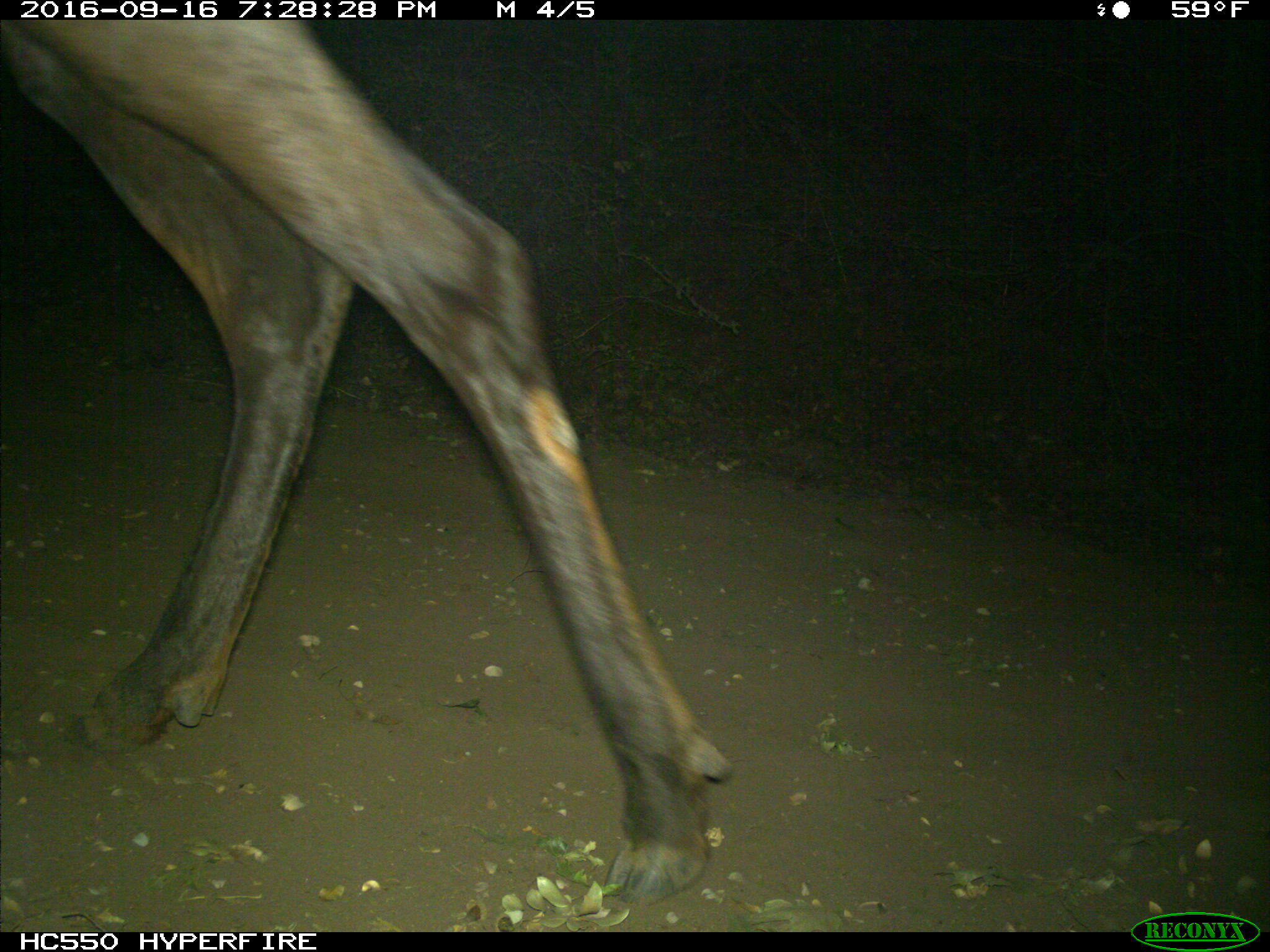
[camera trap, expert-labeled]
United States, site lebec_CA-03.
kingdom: Animalia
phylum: Chordata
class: Mammalia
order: Artiodactyla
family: Cervidae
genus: Cervus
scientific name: Cervus canadensis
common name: elk